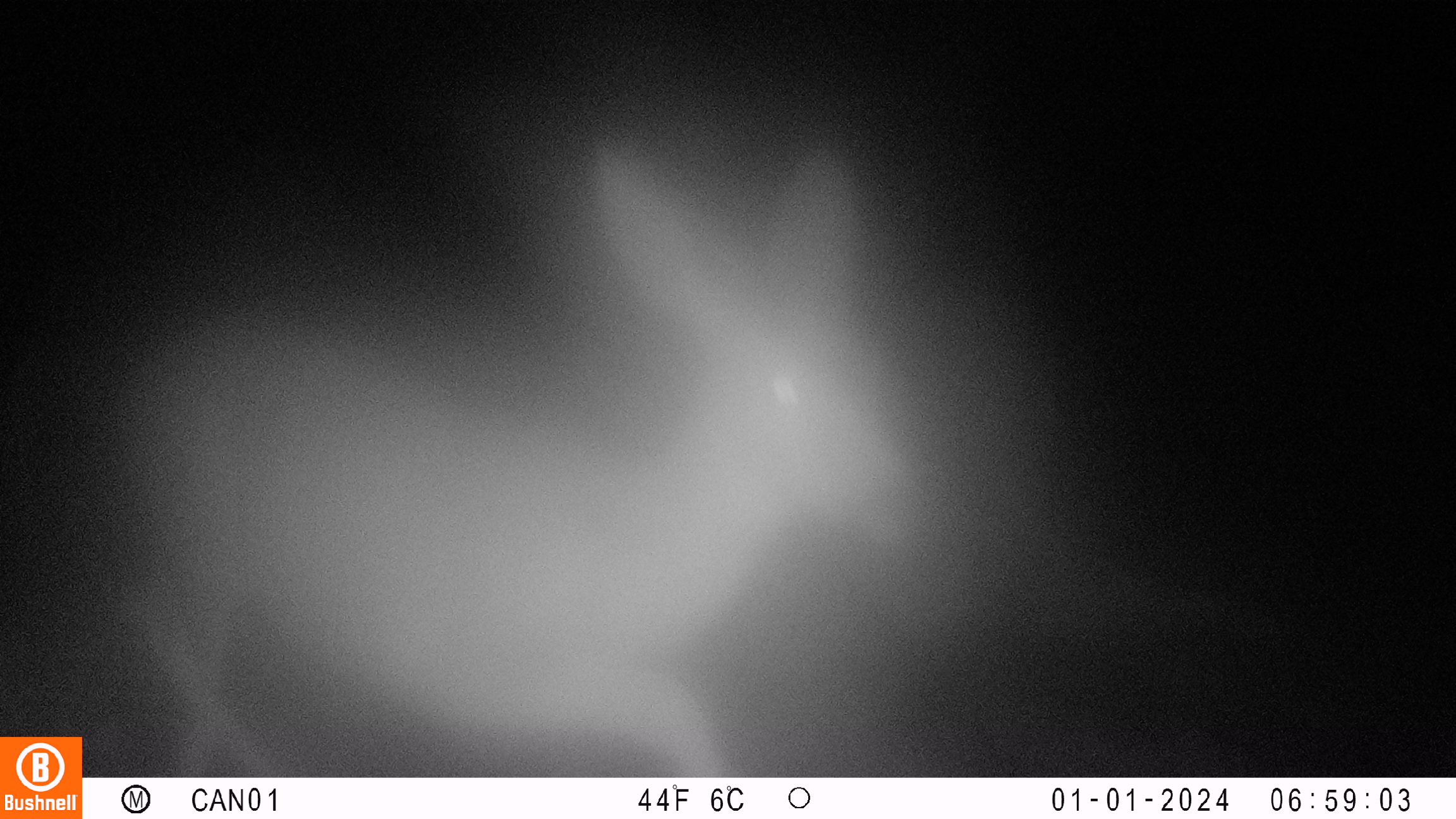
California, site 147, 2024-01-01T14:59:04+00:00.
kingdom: Animalia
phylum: Chordata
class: Mammalia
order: Artiodactyla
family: Cervidae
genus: Odocoileus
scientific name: Odocoileus hemionus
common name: mule deer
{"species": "mule deer (Odocoileus hemionus)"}